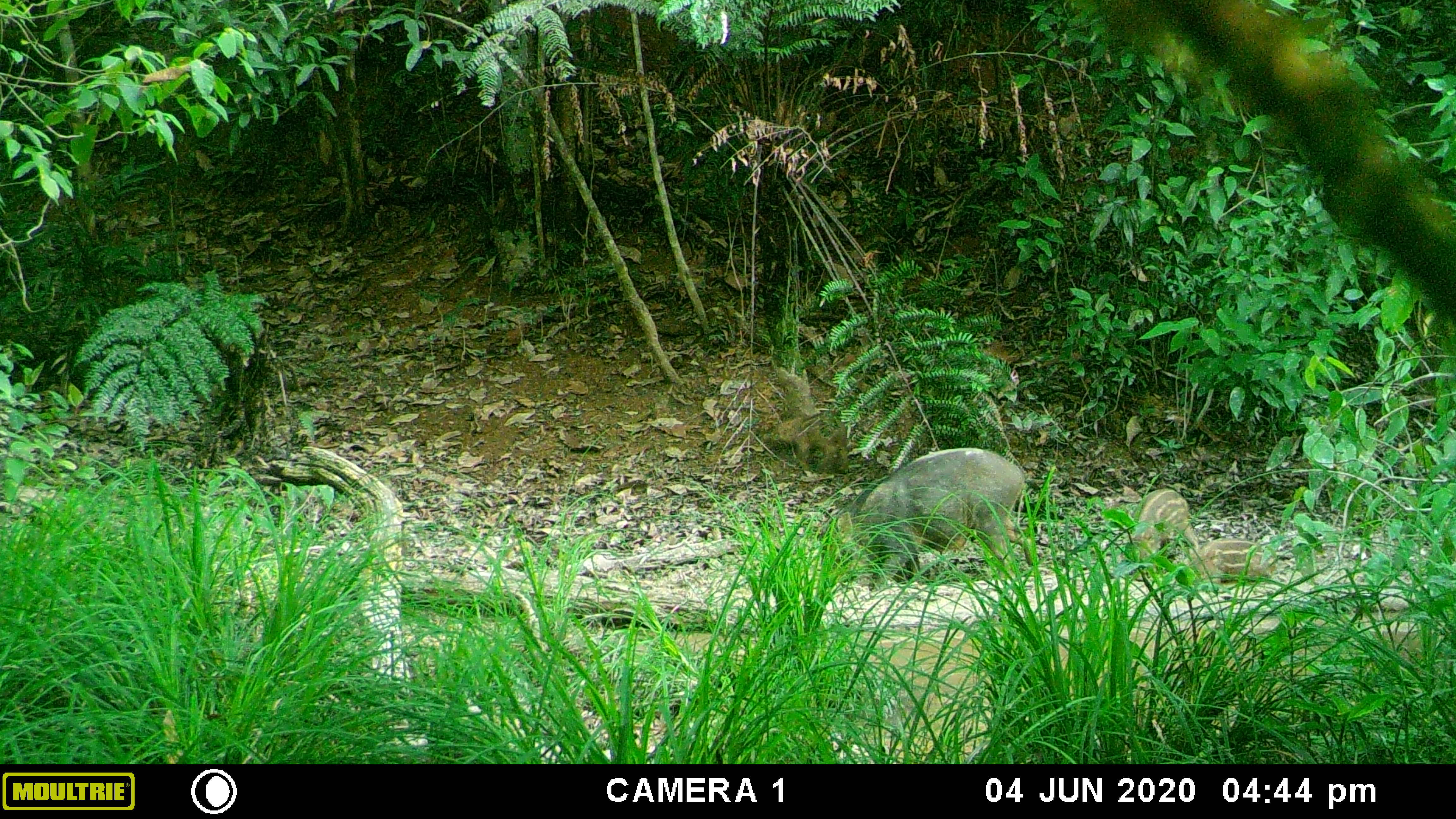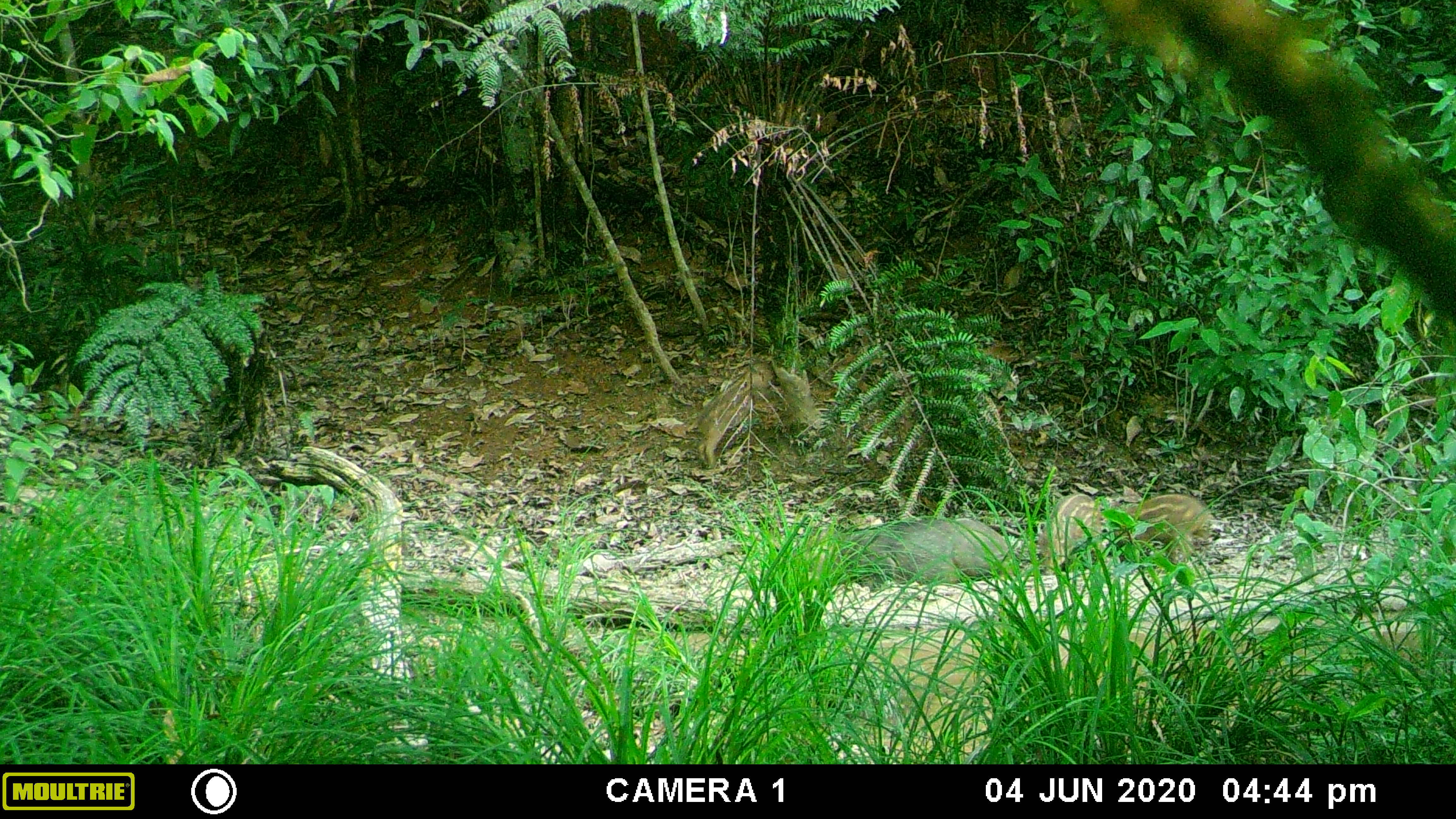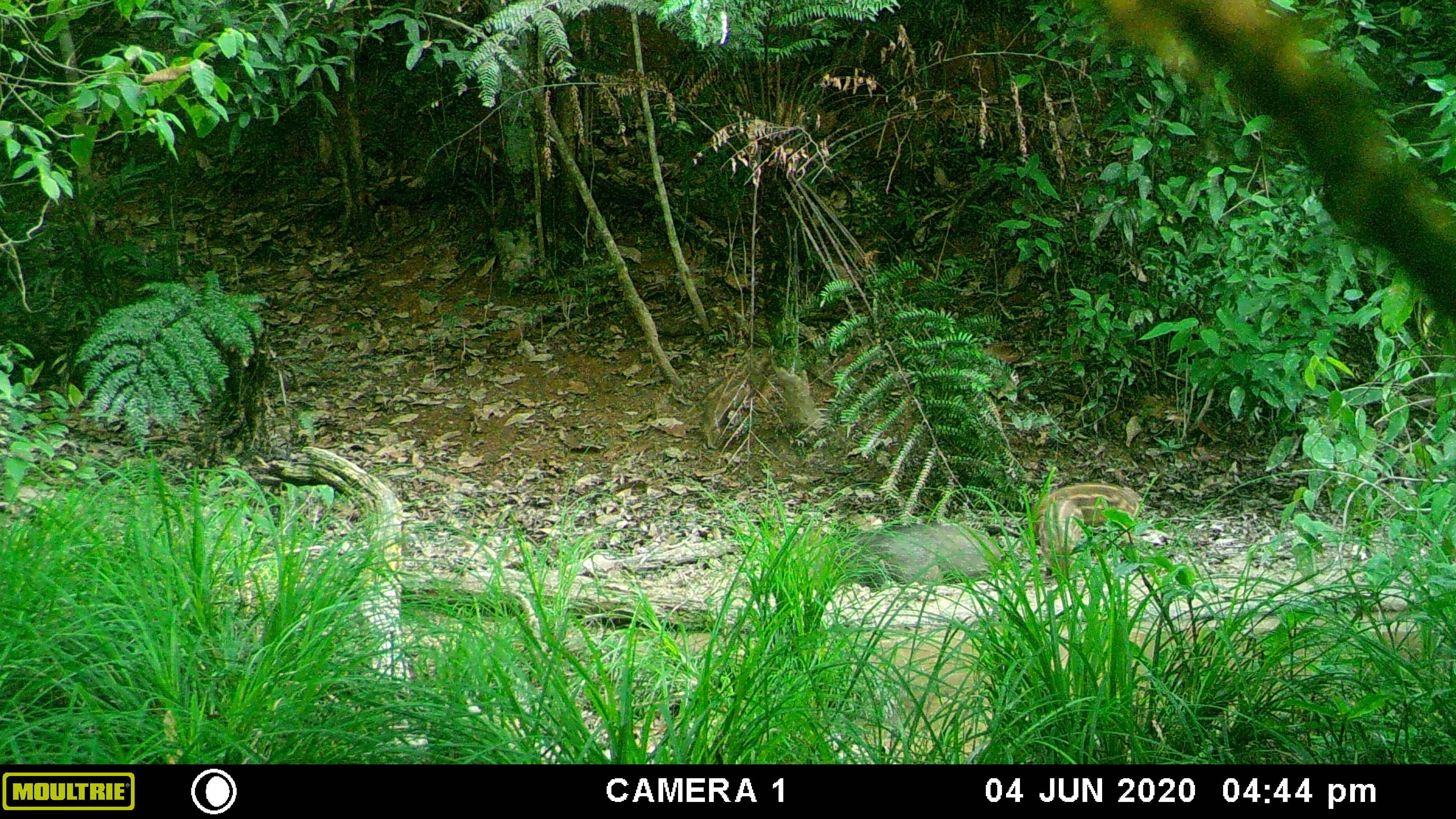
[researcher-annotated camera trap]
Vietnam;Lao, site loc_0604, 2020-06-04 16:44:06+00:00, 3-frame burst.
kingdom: Animalia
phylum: Chordata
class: Mammalia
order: Artiodactyla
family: Suidae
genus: Sus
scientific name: Sus scrofa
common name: eurasian wild pig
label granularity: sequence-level